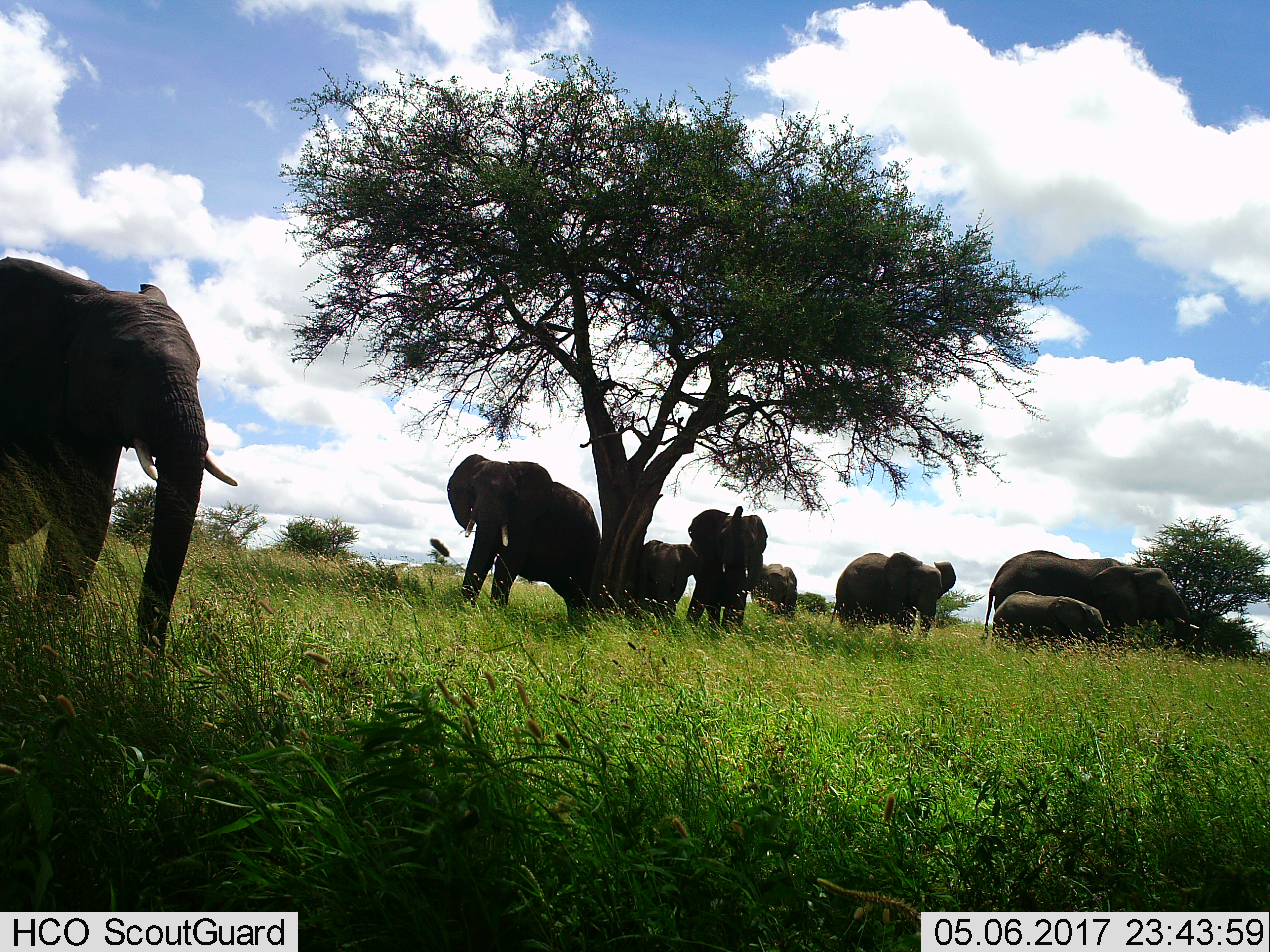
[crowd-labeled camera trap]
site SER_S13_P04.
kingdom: Animalia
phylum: Chordata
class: Mammalia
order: Proboscidea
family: Elephantidae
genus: Loxodonta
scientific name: Loxodonta africana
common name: african bush elephant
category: elephant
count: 8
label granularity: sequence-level